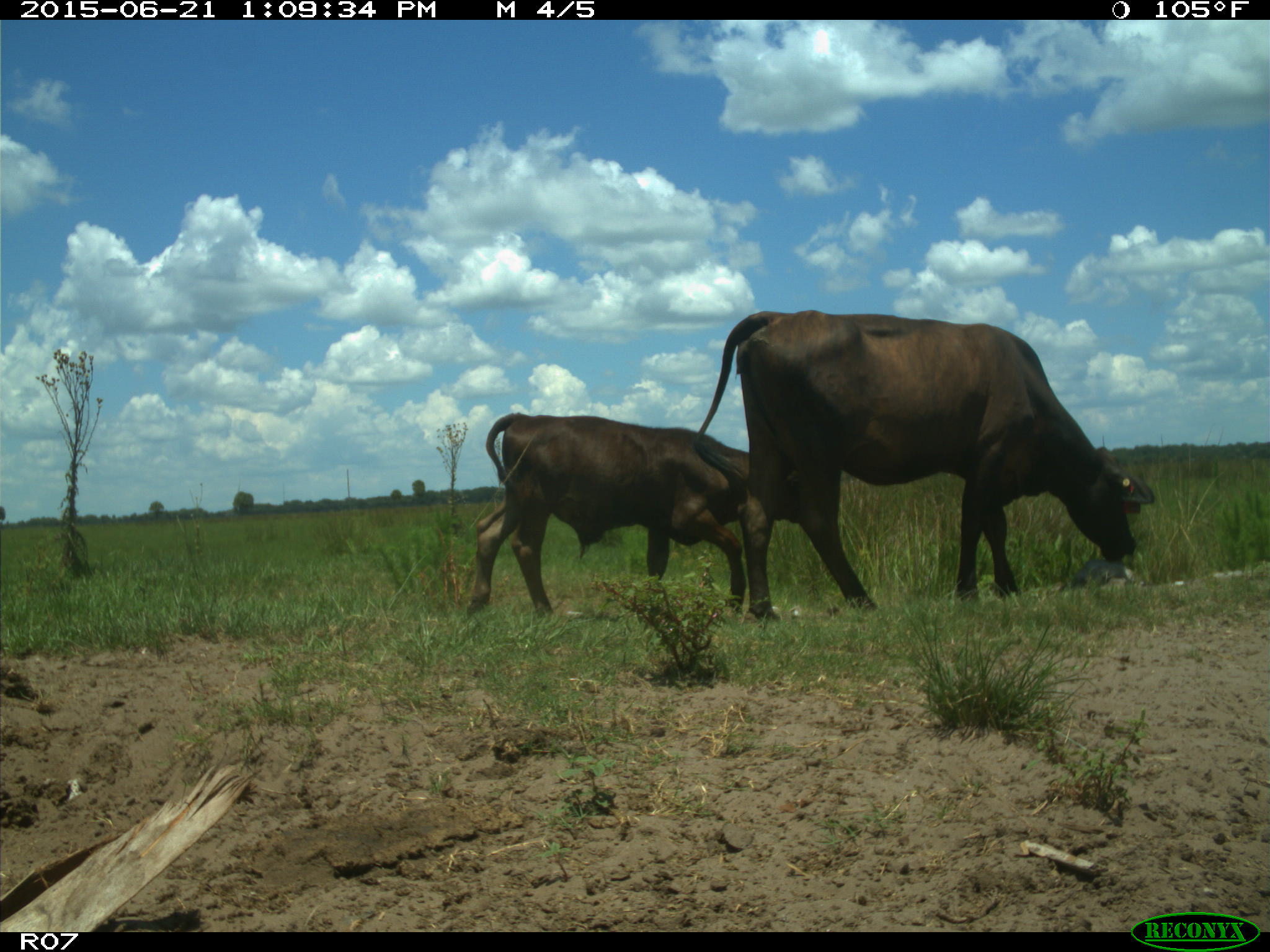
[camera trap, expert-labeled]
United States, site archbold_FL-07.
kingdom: Animalia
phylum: Chordata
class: Mammalia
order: Artiodactyla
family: Bovidae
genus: Bos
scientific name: Bos taurus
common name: domestic cow